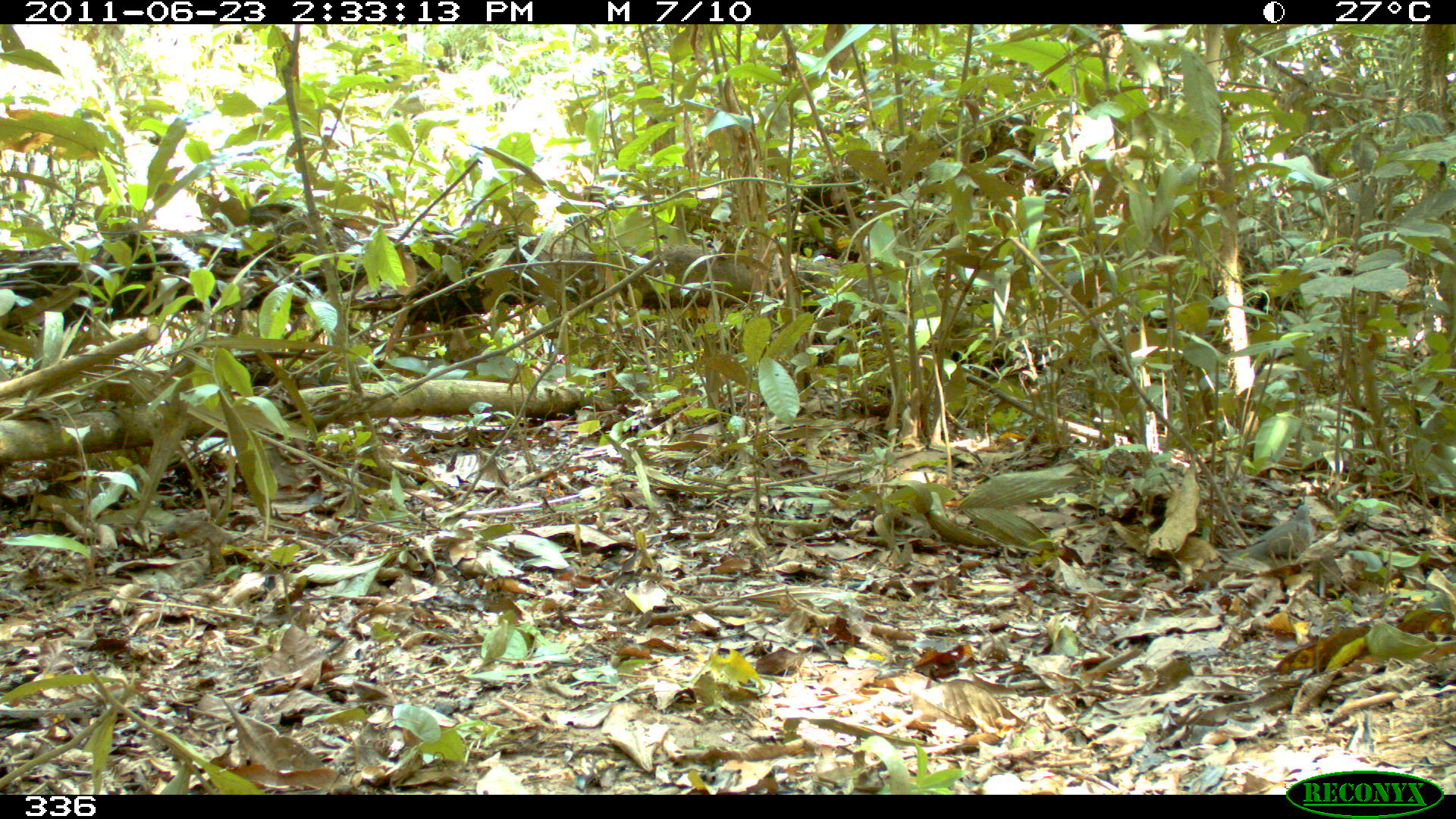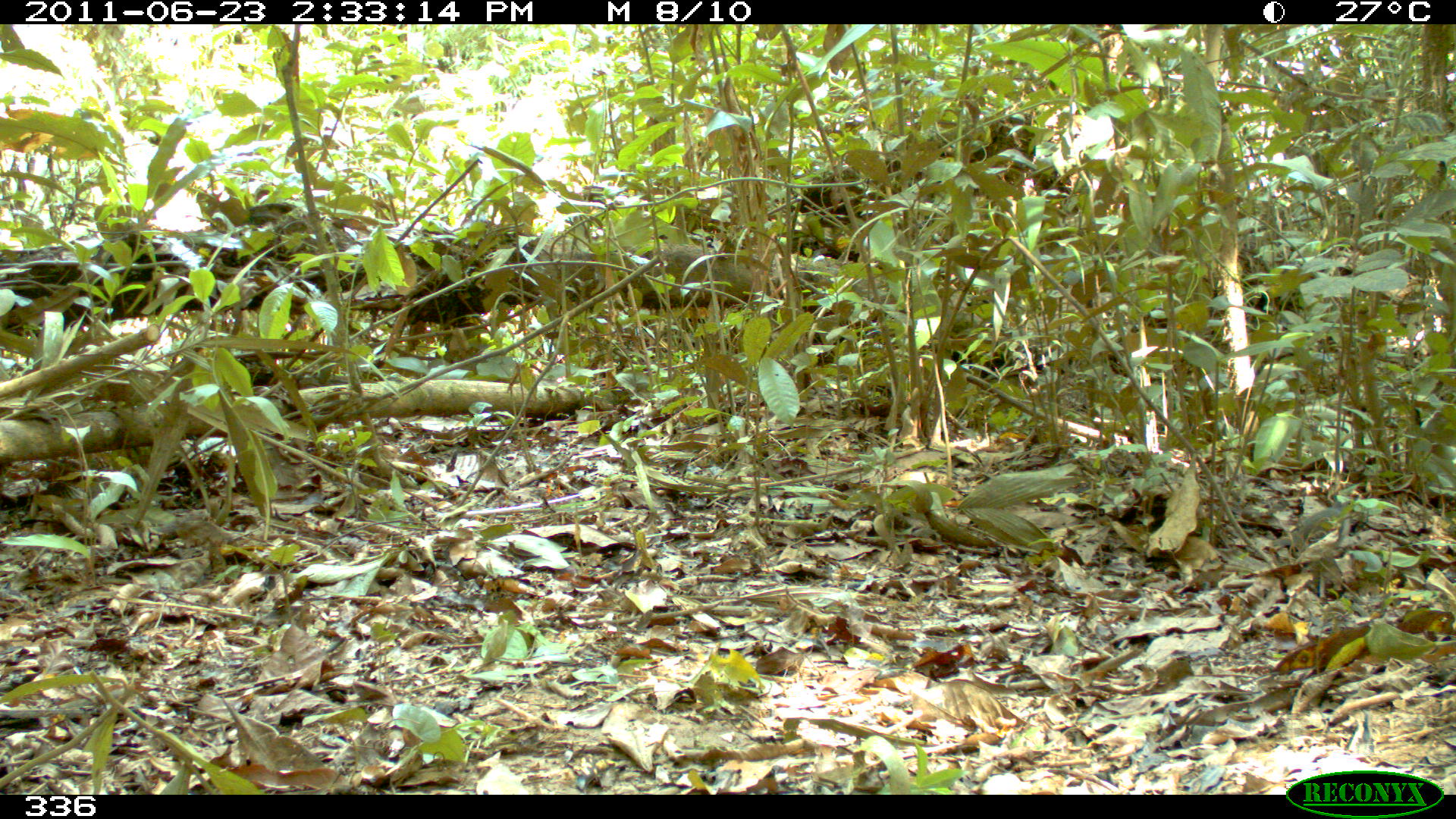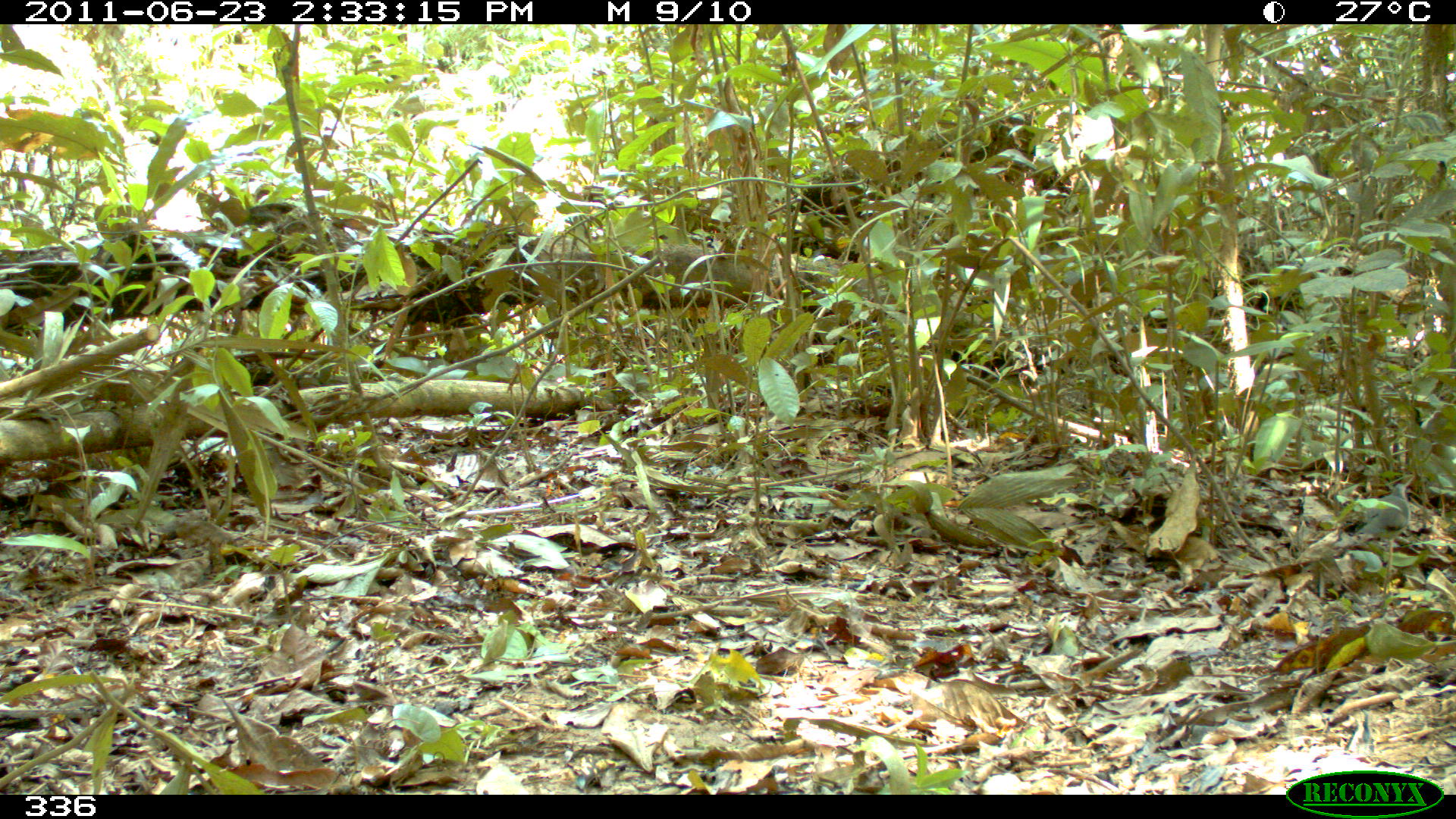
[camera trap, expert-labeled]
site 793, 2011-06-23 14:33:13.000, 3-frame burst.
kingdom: Animalia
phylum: Chordata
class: Aves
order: Columbiformes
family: Columbidae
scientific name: Columbidae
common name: dove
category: paloma